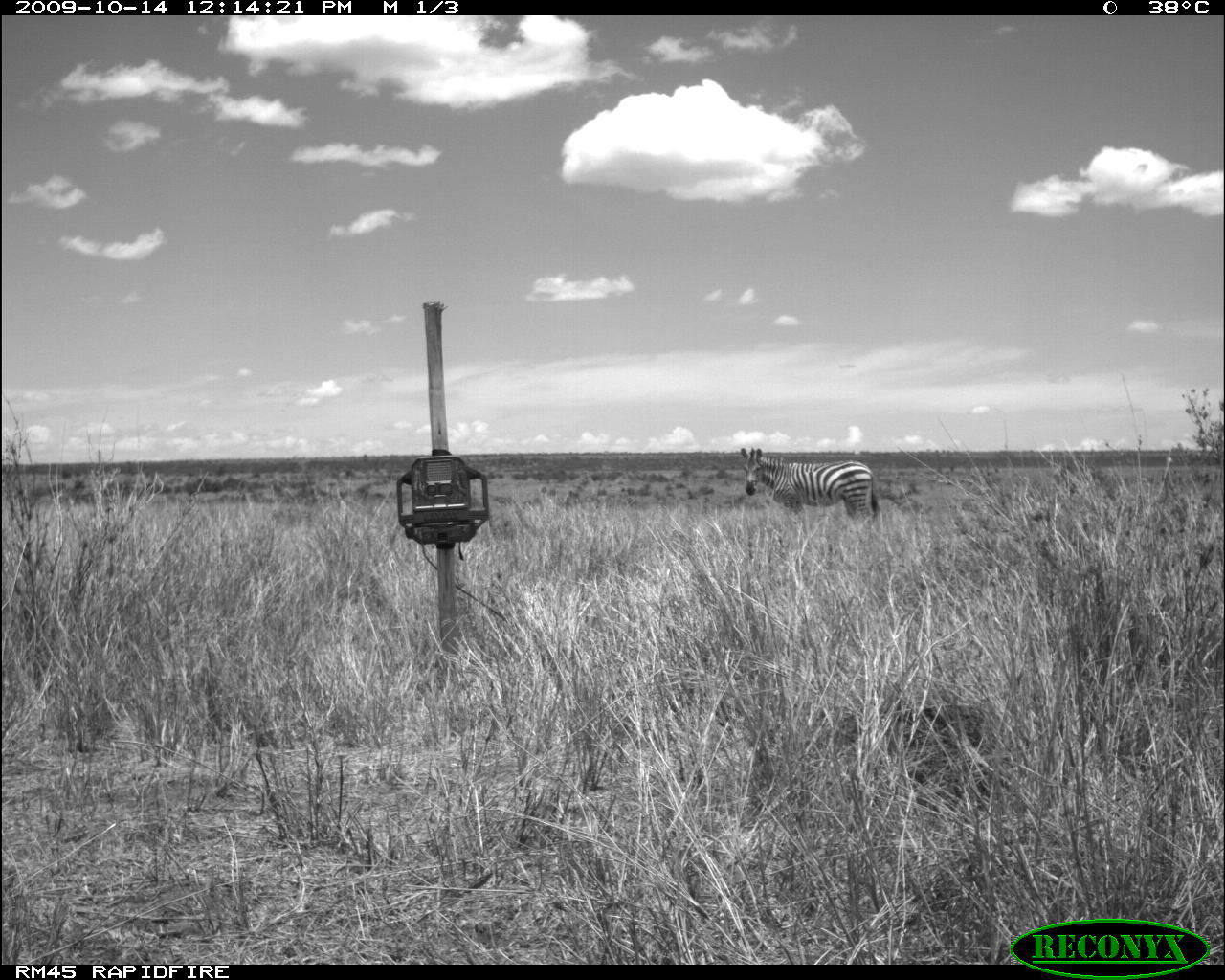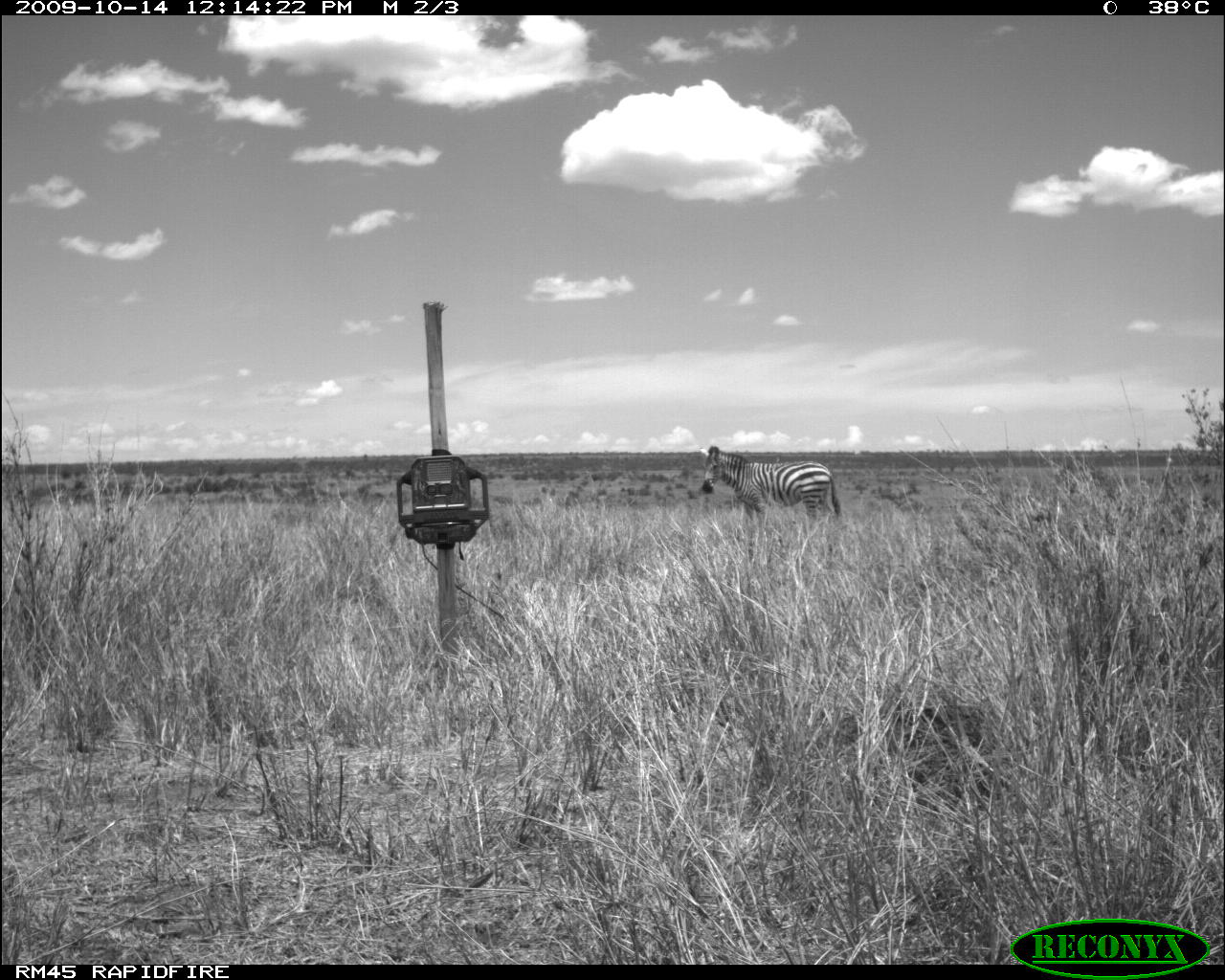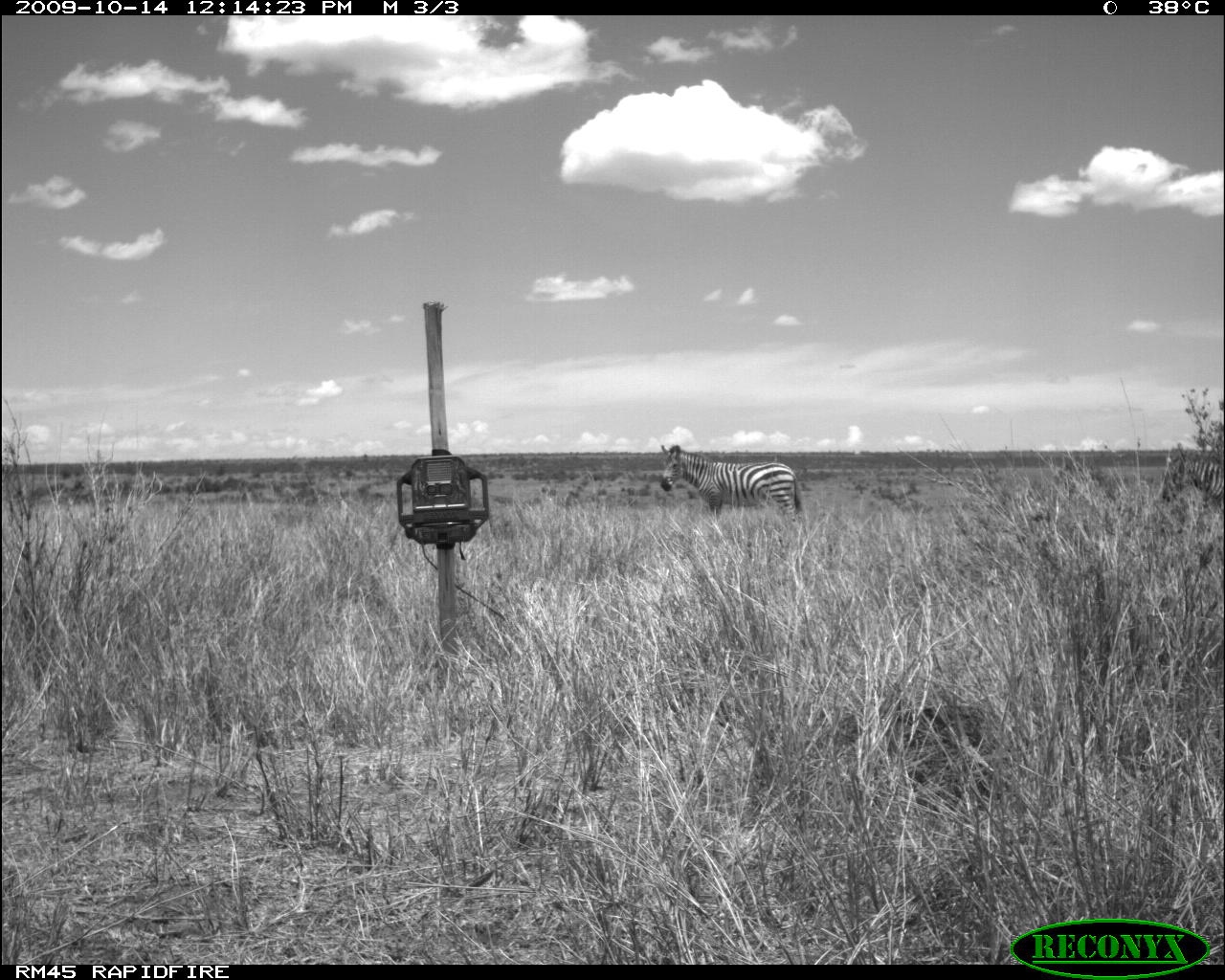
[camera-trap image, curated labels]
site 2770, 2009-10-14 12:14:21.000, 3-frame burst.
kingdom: Animalia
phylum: Chordata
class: Mammalia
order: Perissodactyla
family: Equidae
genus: Equus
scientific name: Equus quagga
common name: plains zebra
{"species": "Equus quagga (plains zebra)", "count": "1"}